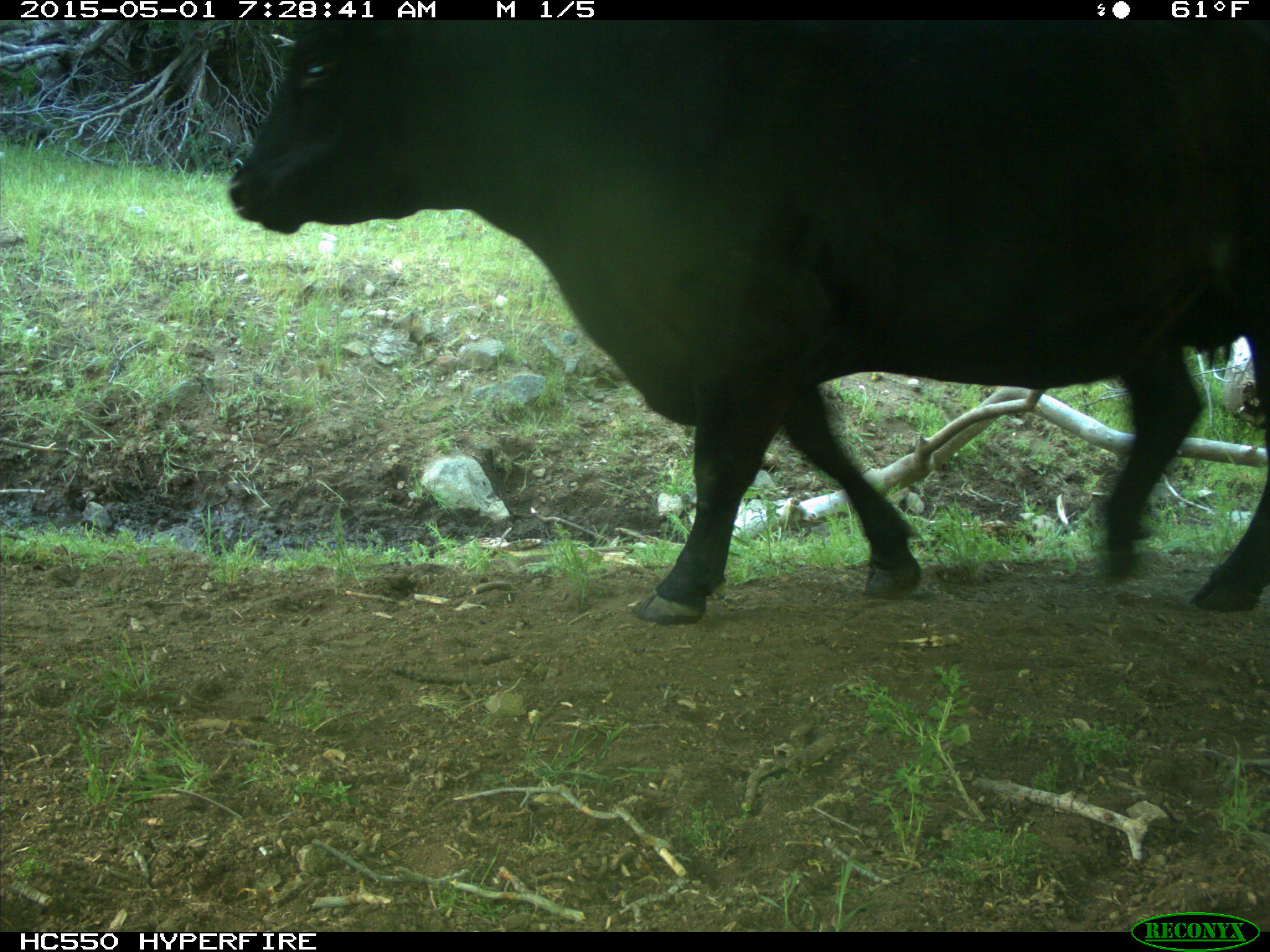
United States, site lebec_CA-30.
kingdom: Animalia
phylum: Chordata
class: Mammalia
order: Artiodactyla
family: Bovidae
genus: Bos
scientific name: Bos taurus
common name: domestic cow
Bos taurus (domestic cow).